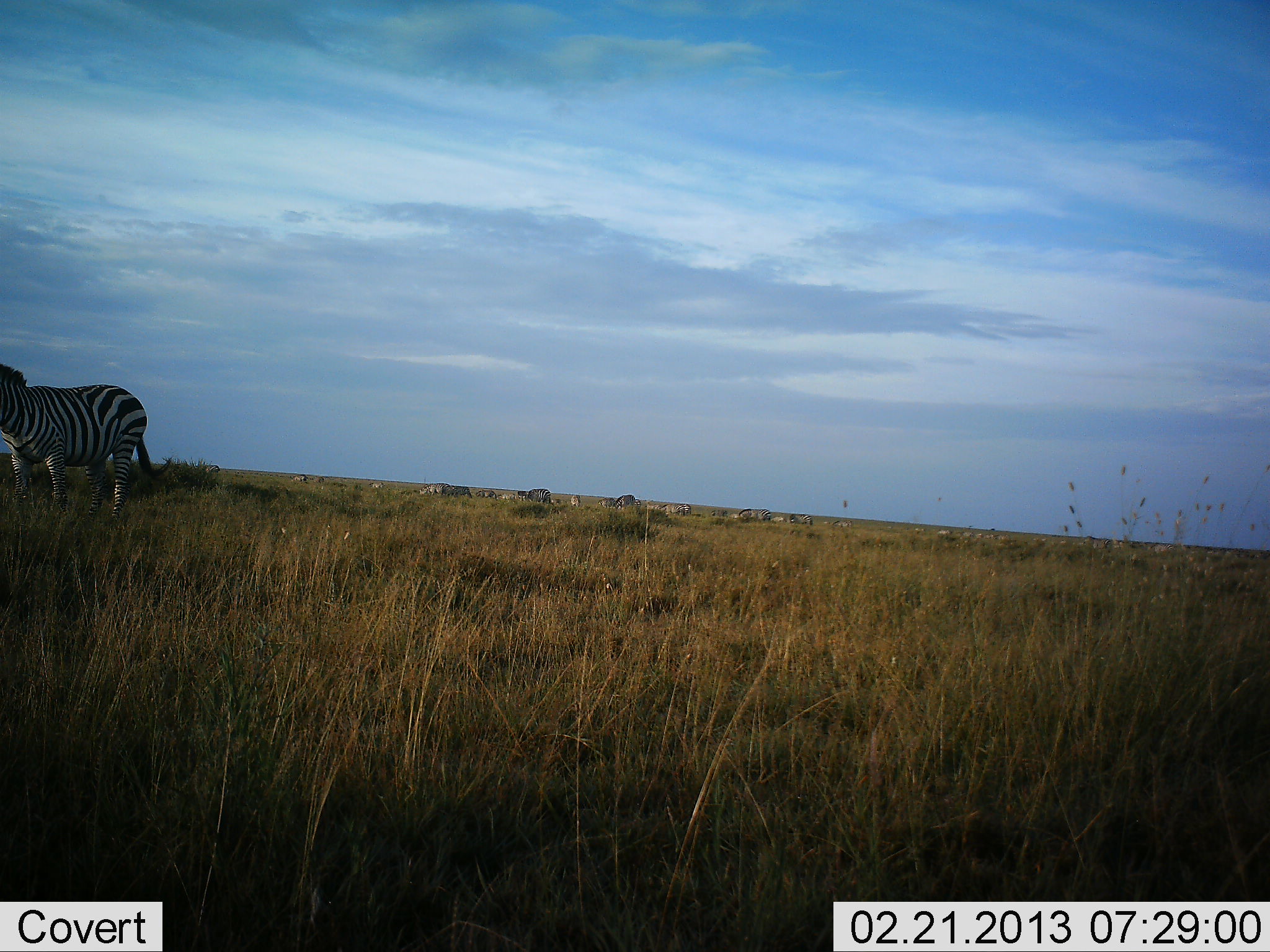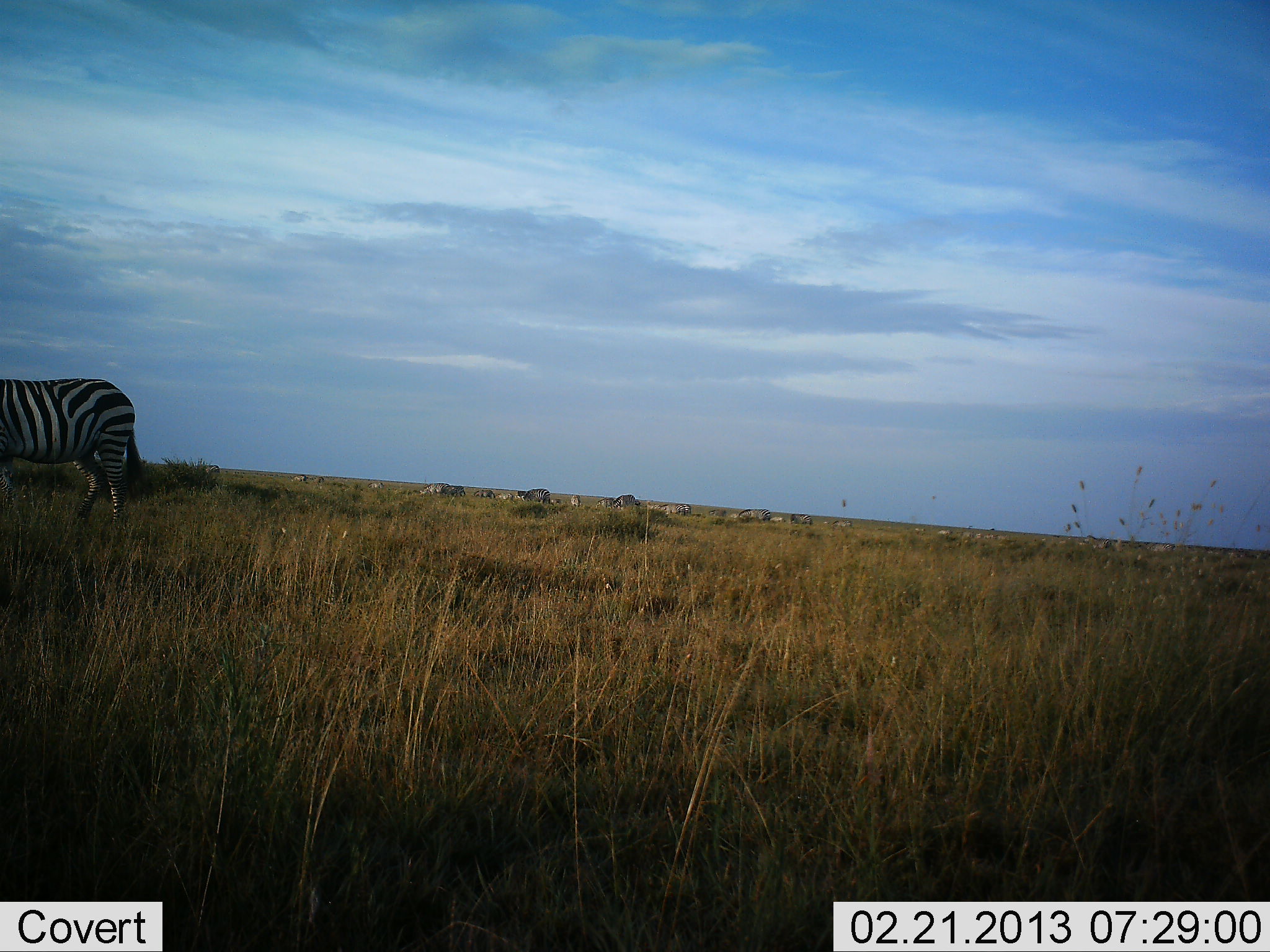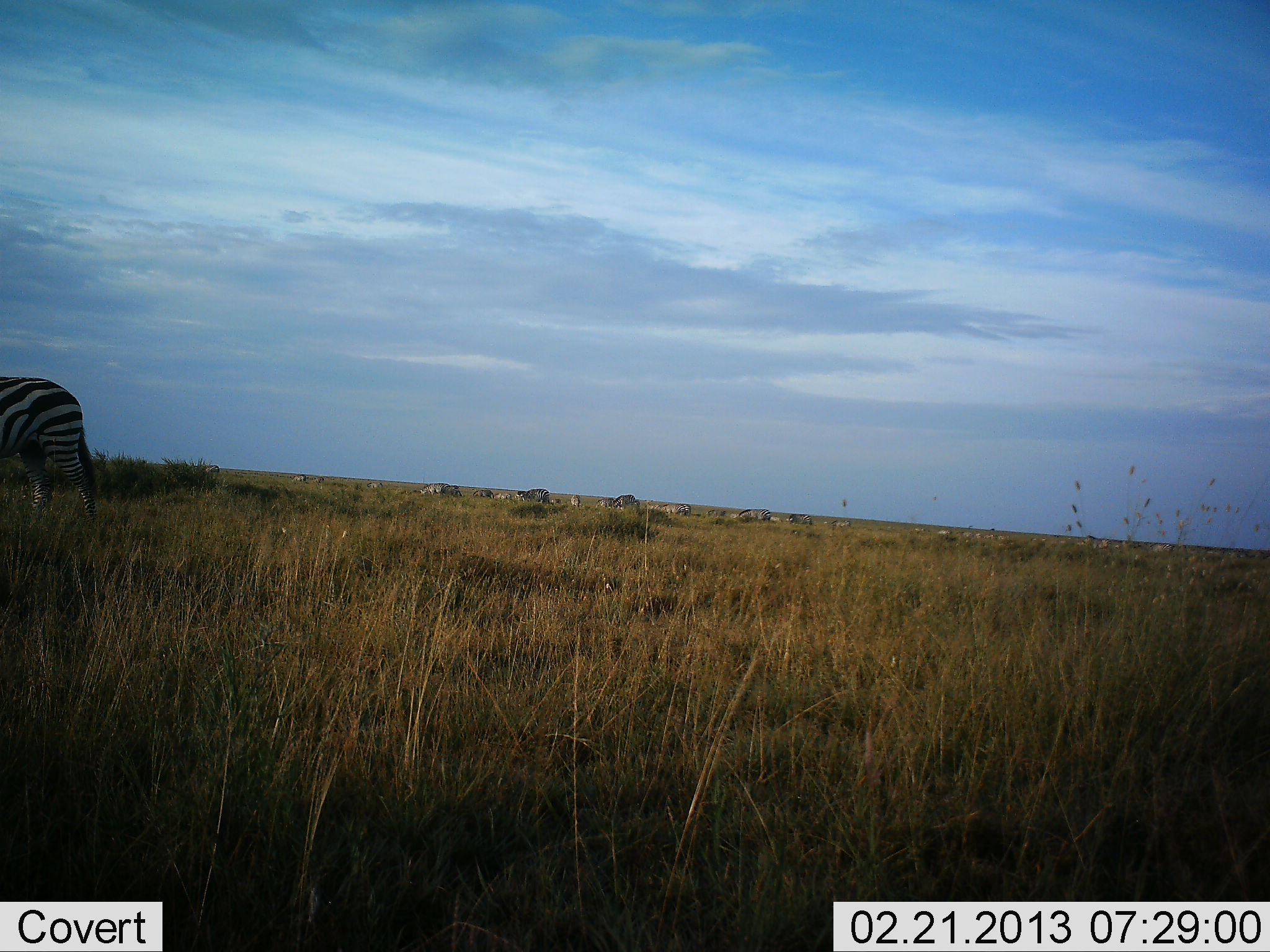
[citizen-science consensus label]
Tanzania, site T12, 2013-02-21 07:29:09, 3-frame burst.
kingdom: Animalia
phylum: Chordata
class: Mammalia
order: Perissodactyla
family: Equidae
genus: Equus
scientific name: Equus quagga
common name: plains zebra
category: zebra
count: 1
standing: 31%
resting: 3%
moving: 76%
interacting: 0%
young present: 0%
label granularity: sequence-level